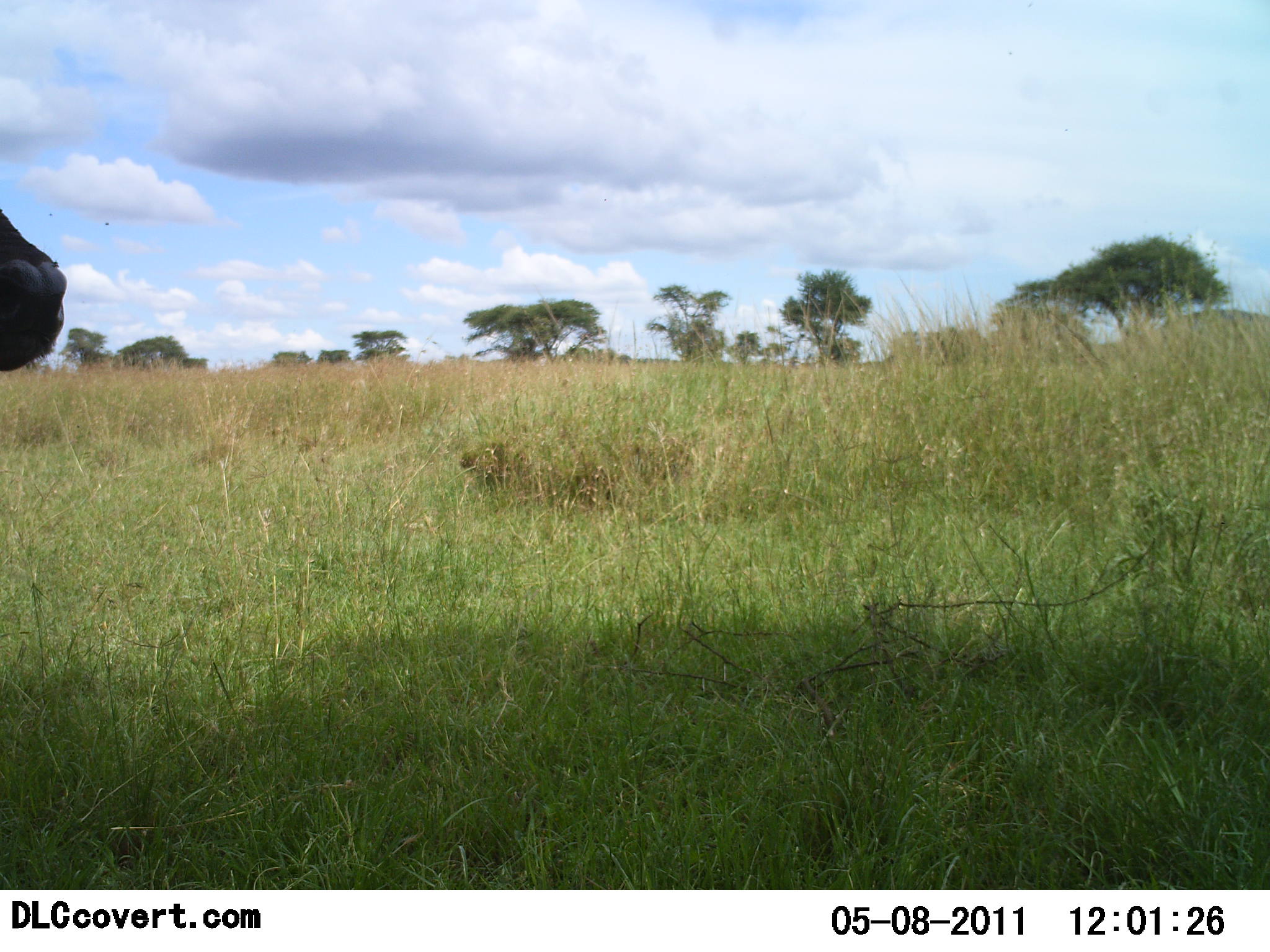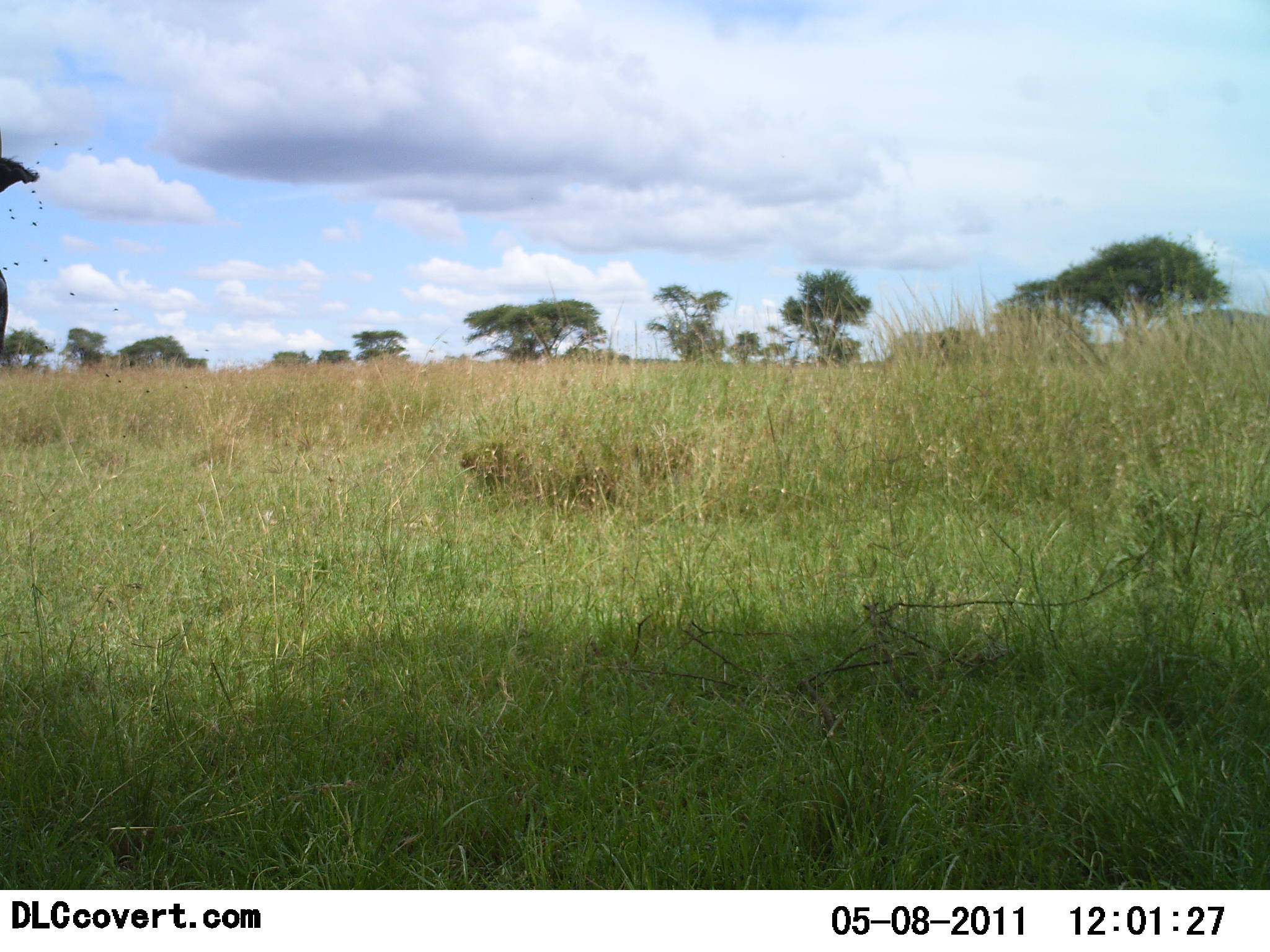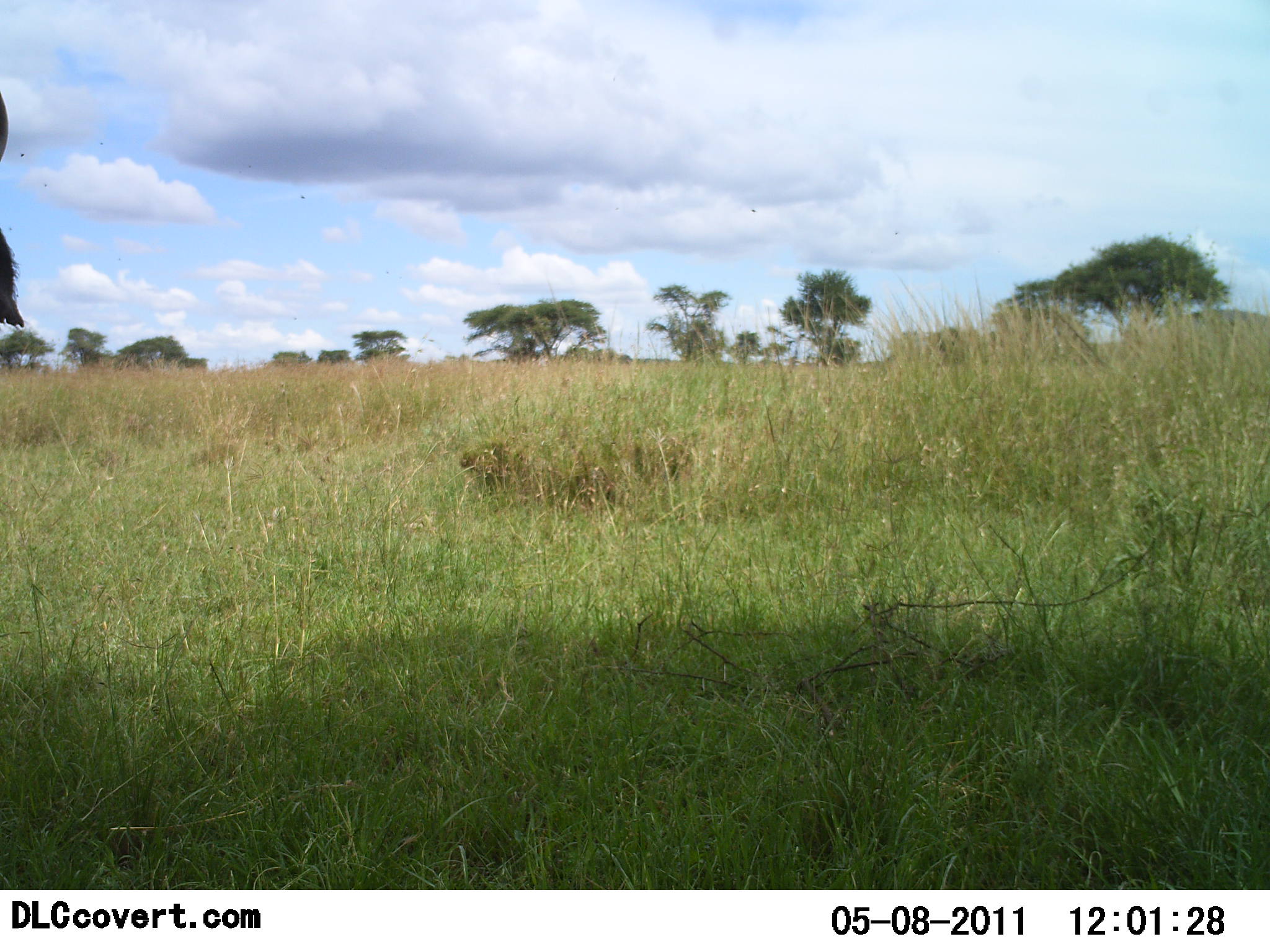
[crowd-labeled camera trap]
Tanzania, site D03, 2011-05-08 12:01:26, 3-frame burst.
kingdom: Animalia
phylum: Chordata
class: Mammalia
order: Artiodactyla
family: Bovidae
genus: Syncerus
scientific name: Syncerus caffer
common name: cape buffalo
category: buffalo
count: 1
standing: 90%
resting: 0%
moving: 20%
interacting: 0%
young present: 0%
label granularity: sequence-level